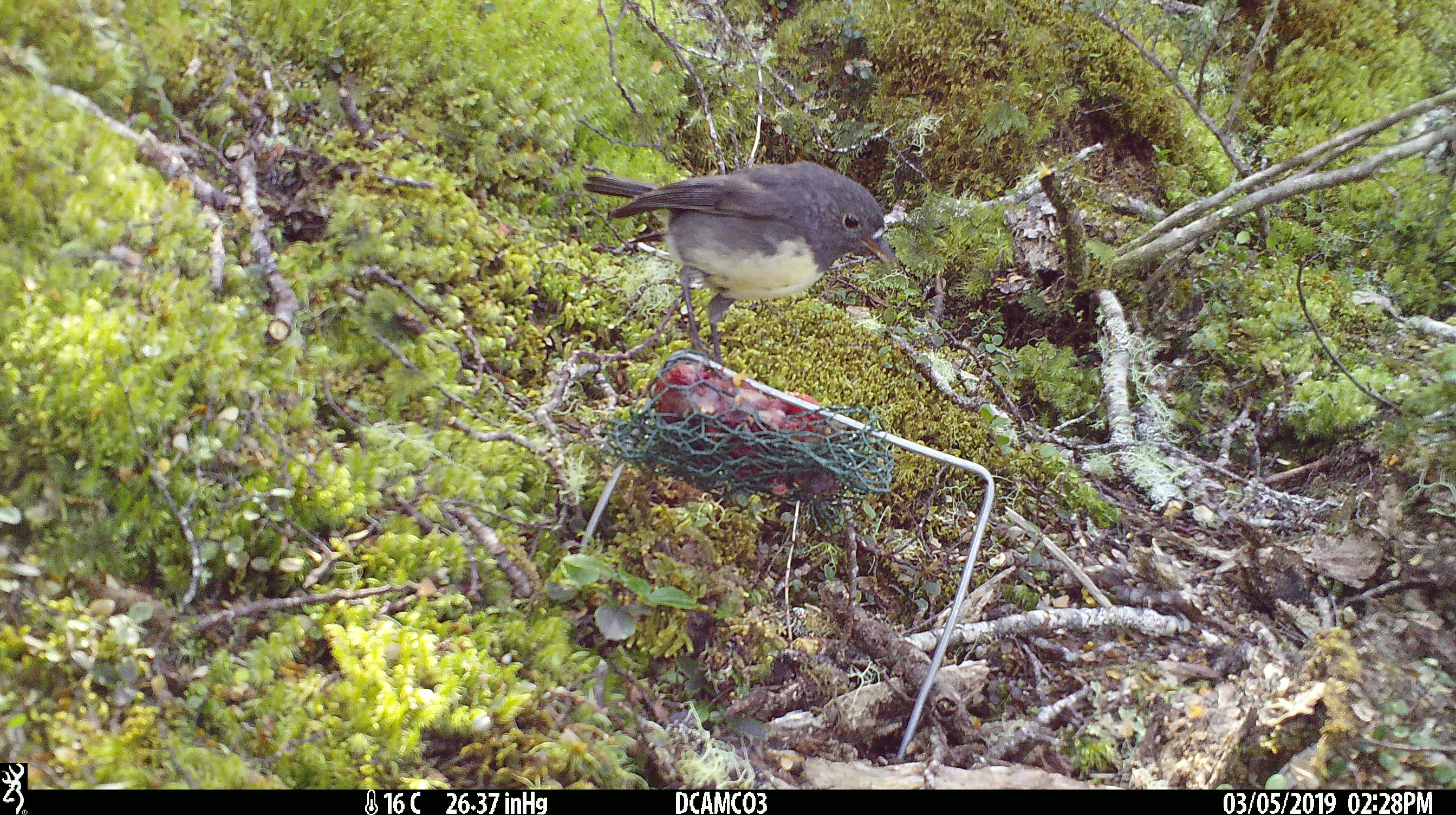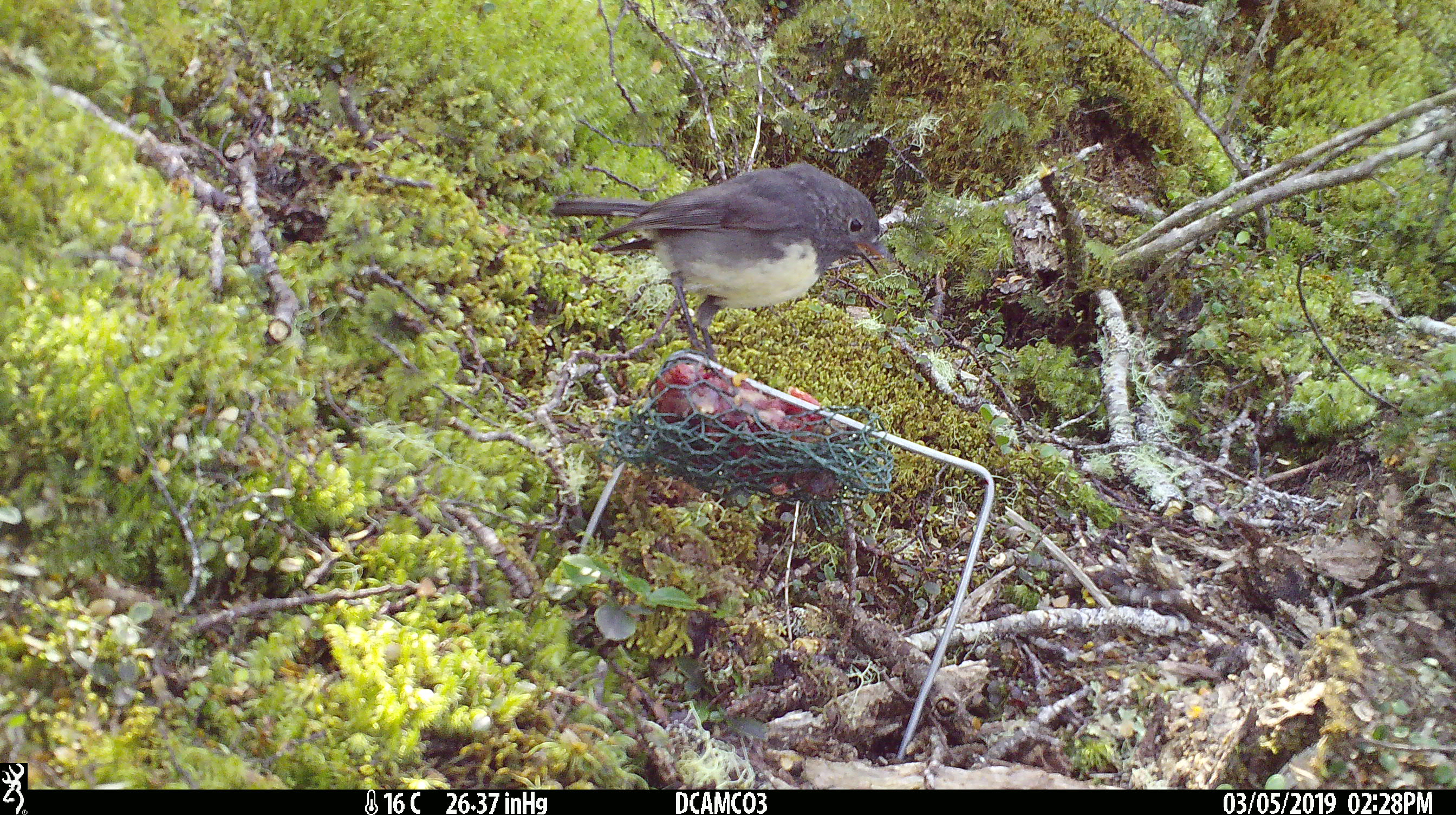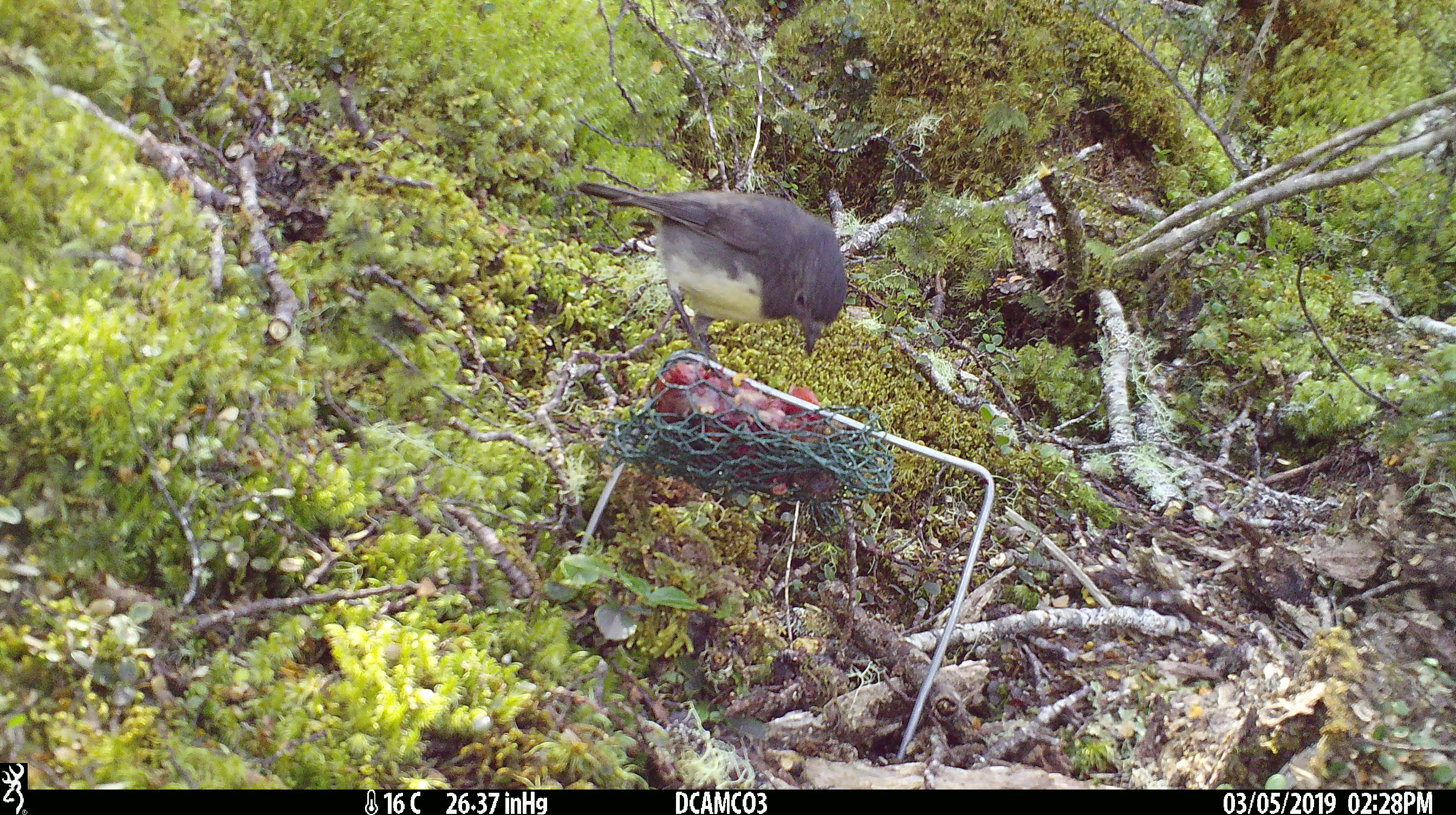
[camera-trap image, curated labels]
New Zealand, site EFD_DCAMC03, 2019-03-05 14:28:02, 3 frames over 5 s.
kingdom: Animalia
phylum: Chordata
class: Aves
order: Passeriformes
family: Petroicidae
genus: Petroica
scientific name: Petroica australis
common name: new zealand robin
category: robin